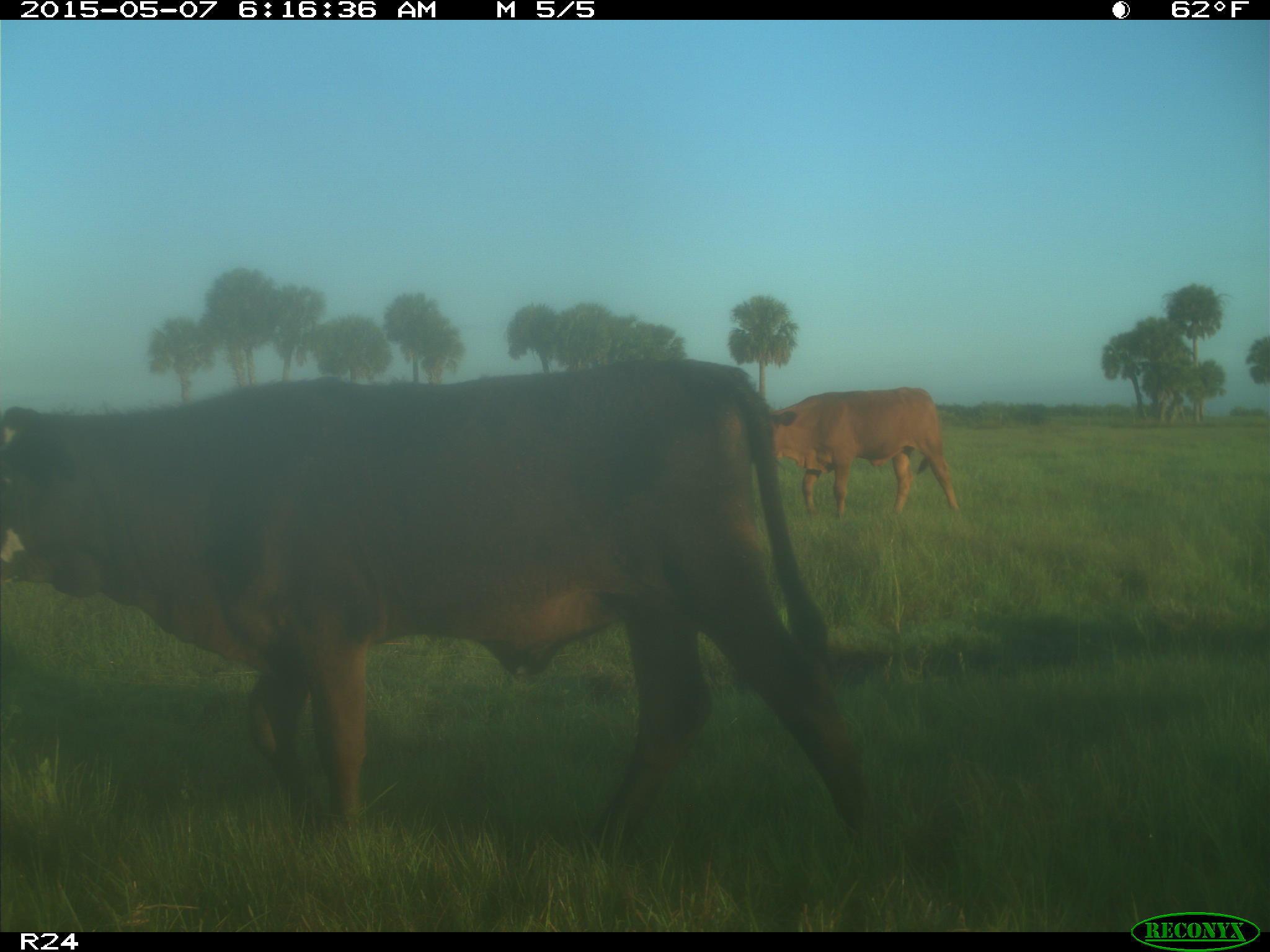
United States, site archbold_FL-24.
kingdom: Animalia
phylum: Chordata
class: Mammalia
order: Artiodactyla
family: Bovidae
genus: Bos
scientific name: Bos taurus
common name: domestic cow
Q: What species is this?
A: Bos taurus (domestic cow).